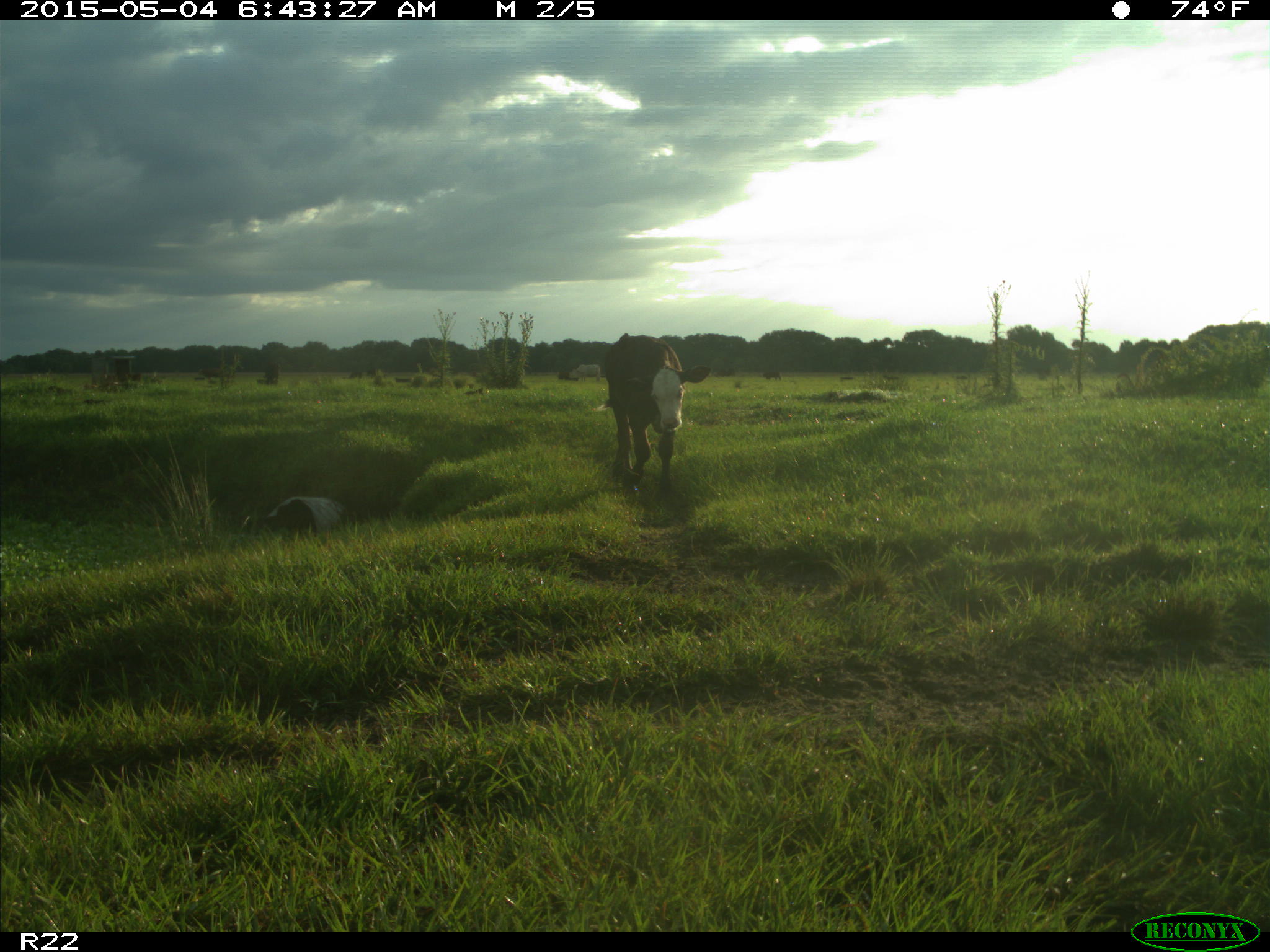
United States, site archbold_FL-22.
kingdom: Animalia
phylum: Chordata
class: Mammalia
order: Artiodactyla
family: Bovidae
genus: Bos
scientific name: Bos taurus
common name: domestic cow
Bos taurus (domestic cow).